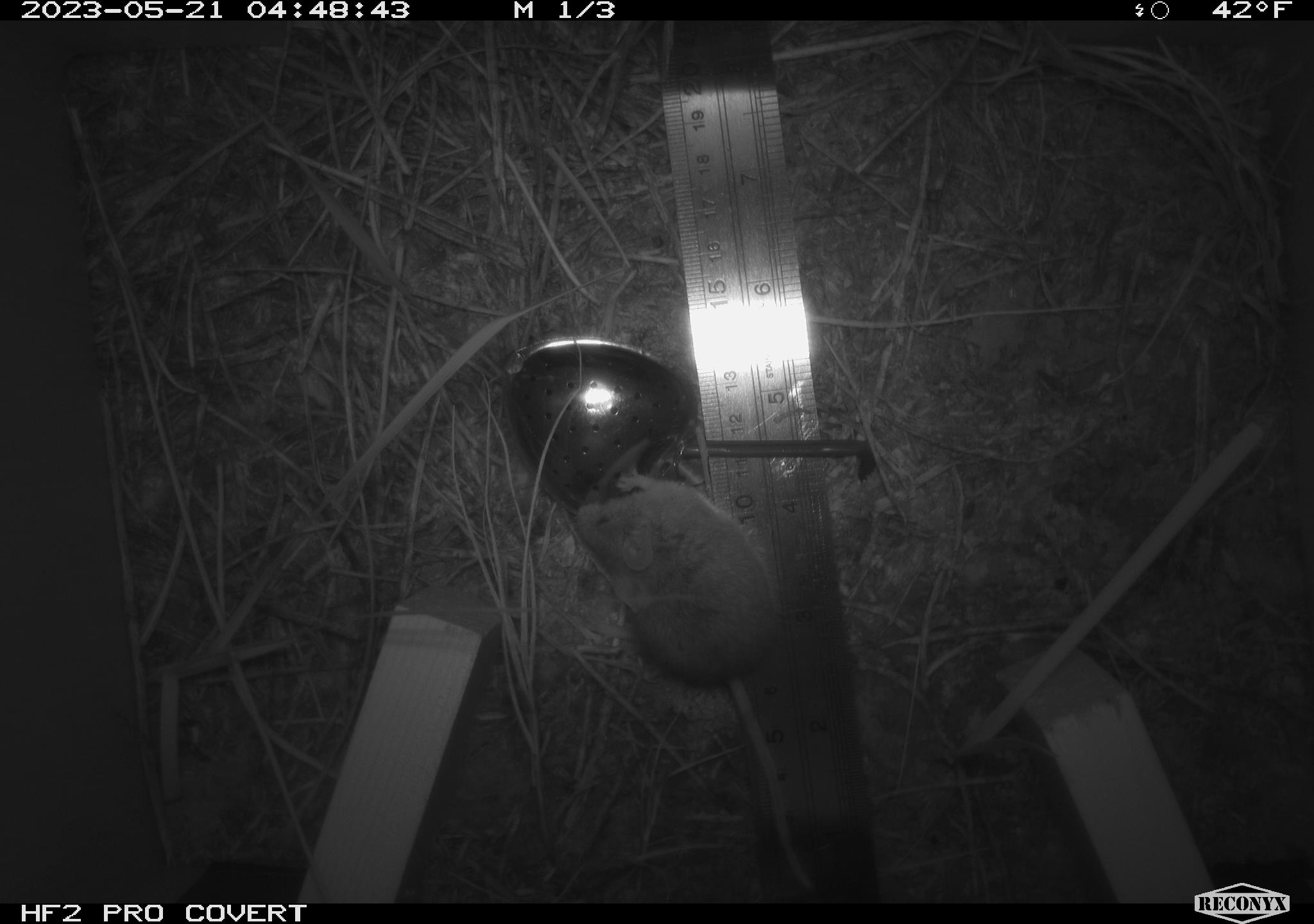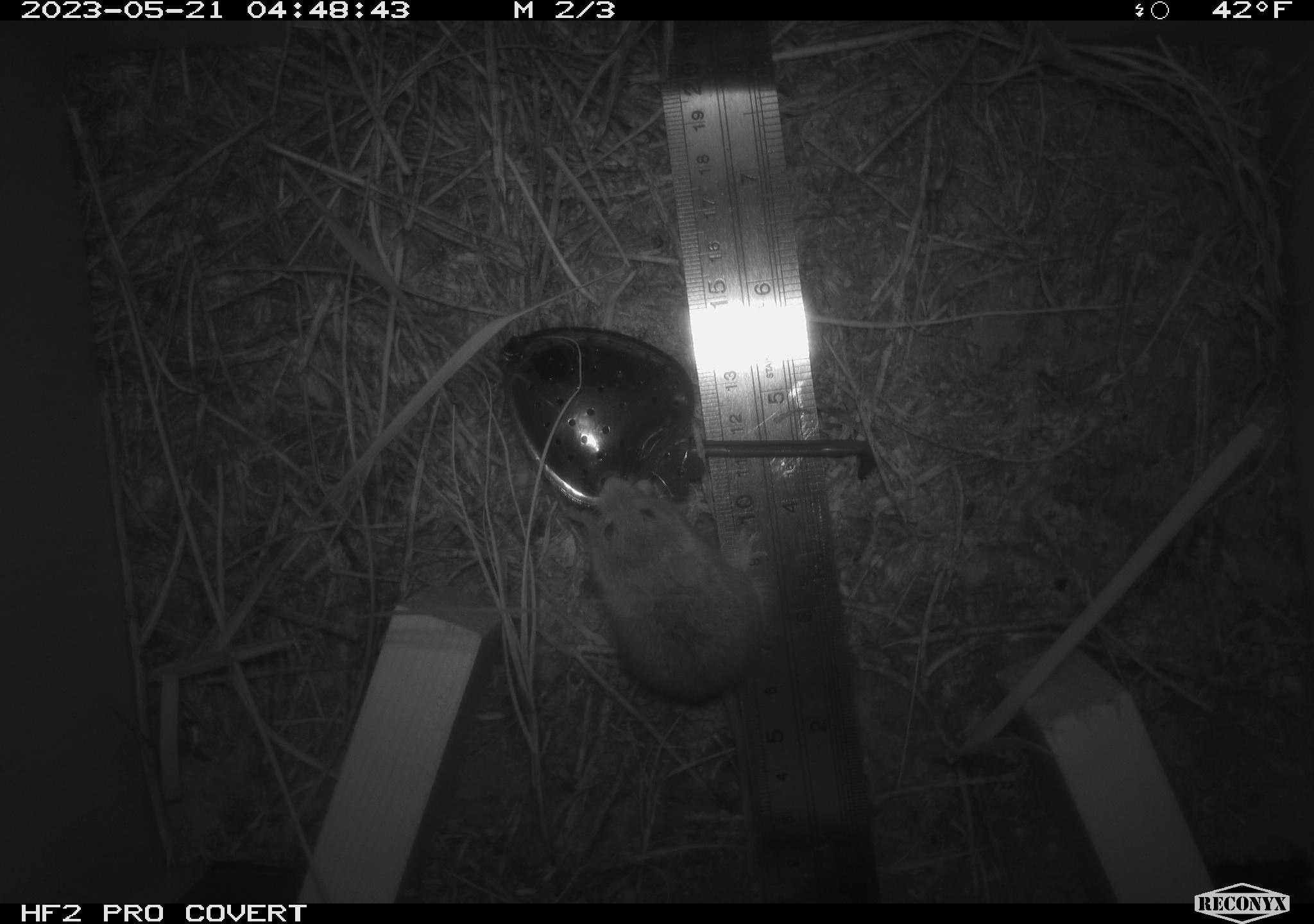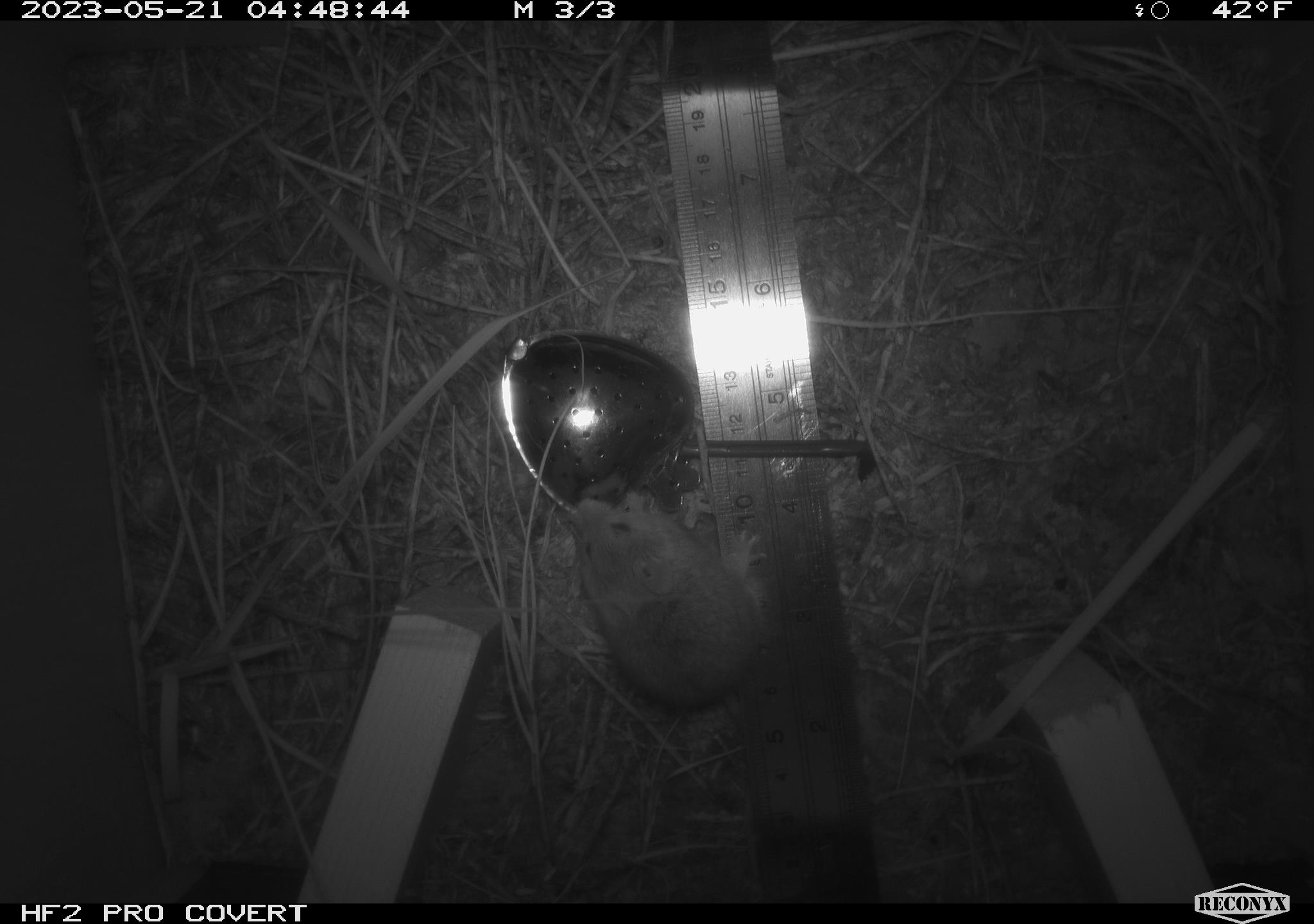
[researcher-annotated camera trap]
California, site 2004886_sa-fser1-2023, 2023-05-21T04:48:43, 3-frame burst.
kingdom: Animalia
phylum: Chordata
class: Mammalia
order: Rodentia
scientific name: Rodentia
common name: mouse species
Mouse species (Rodentia).